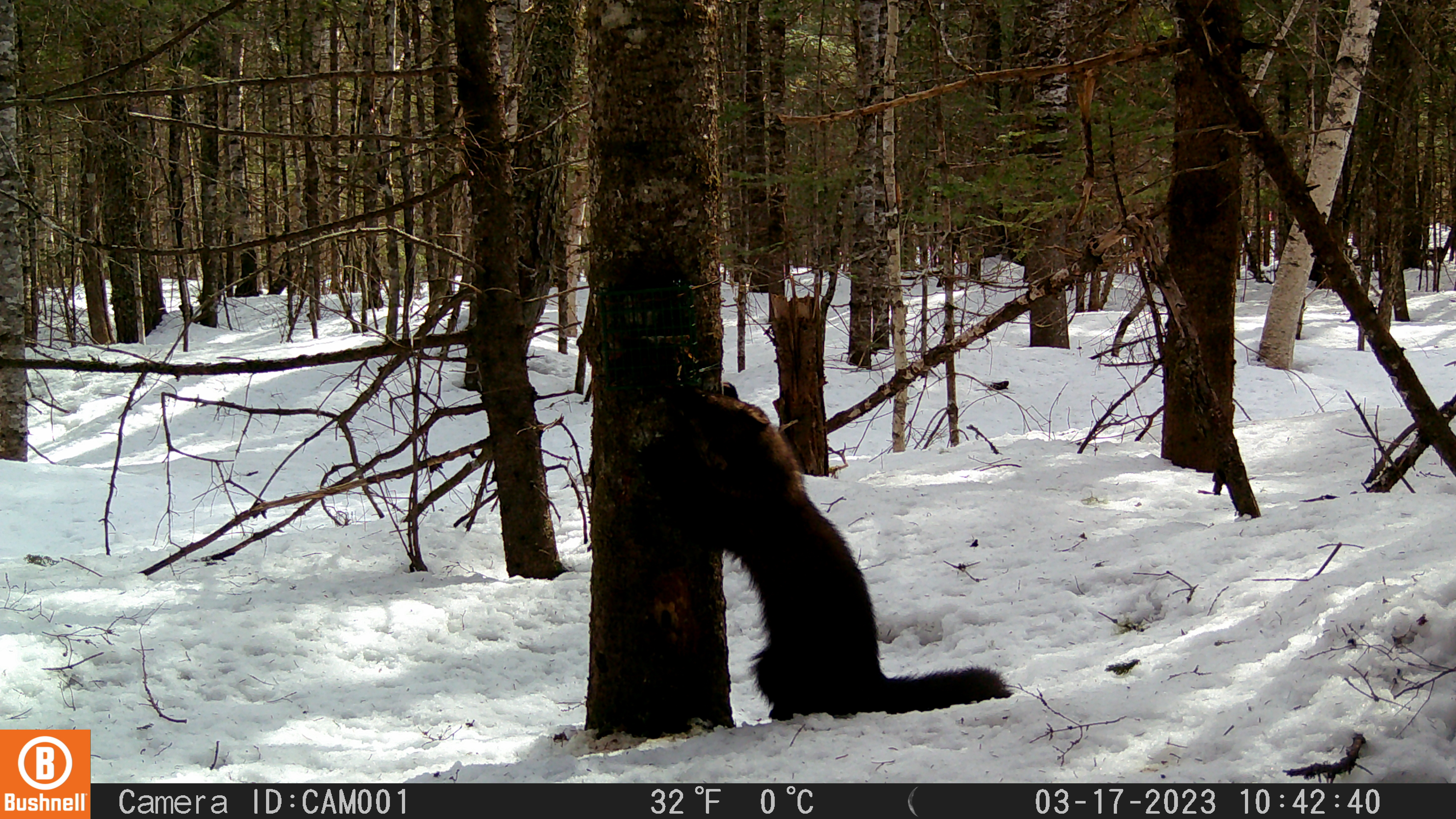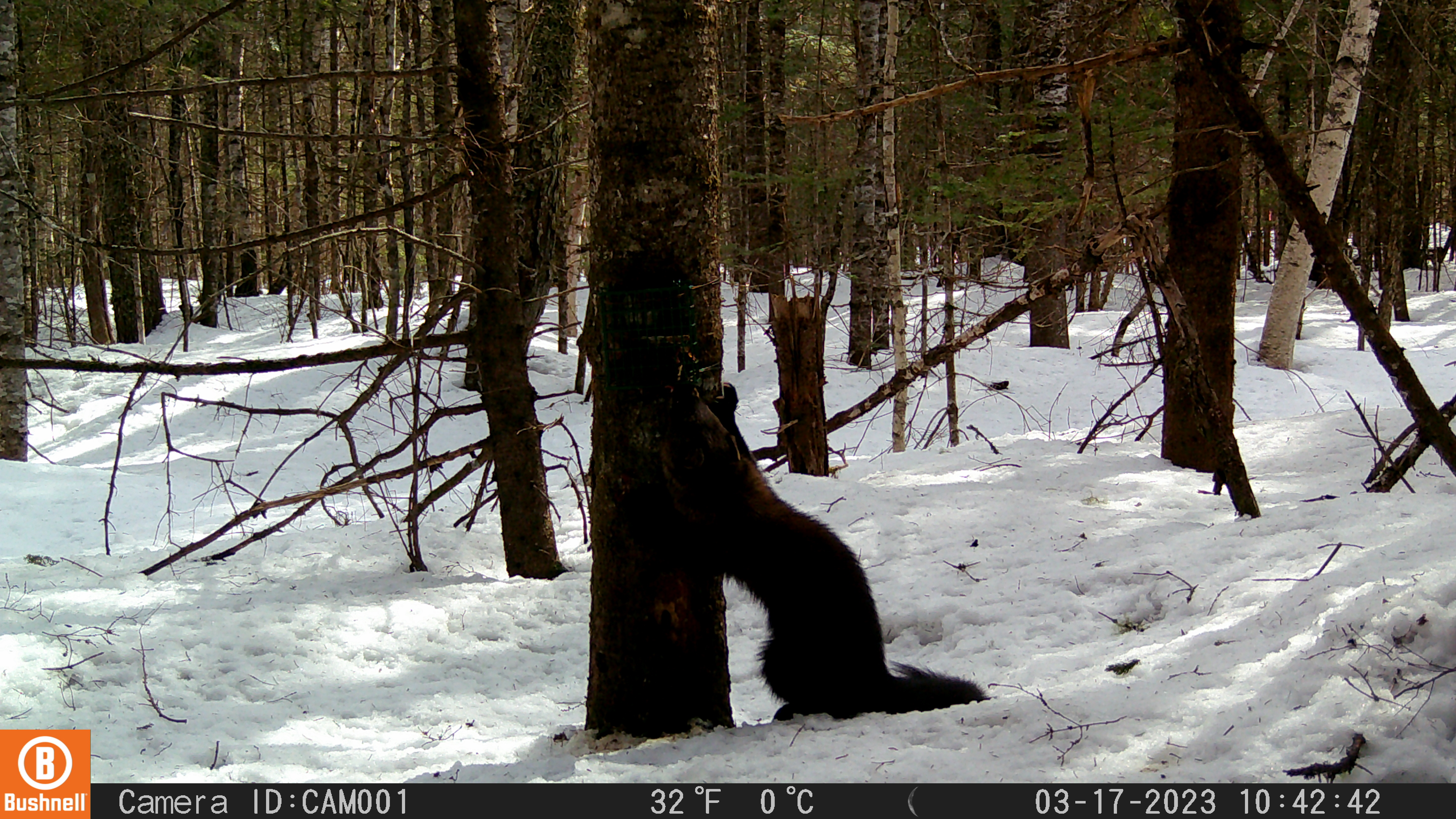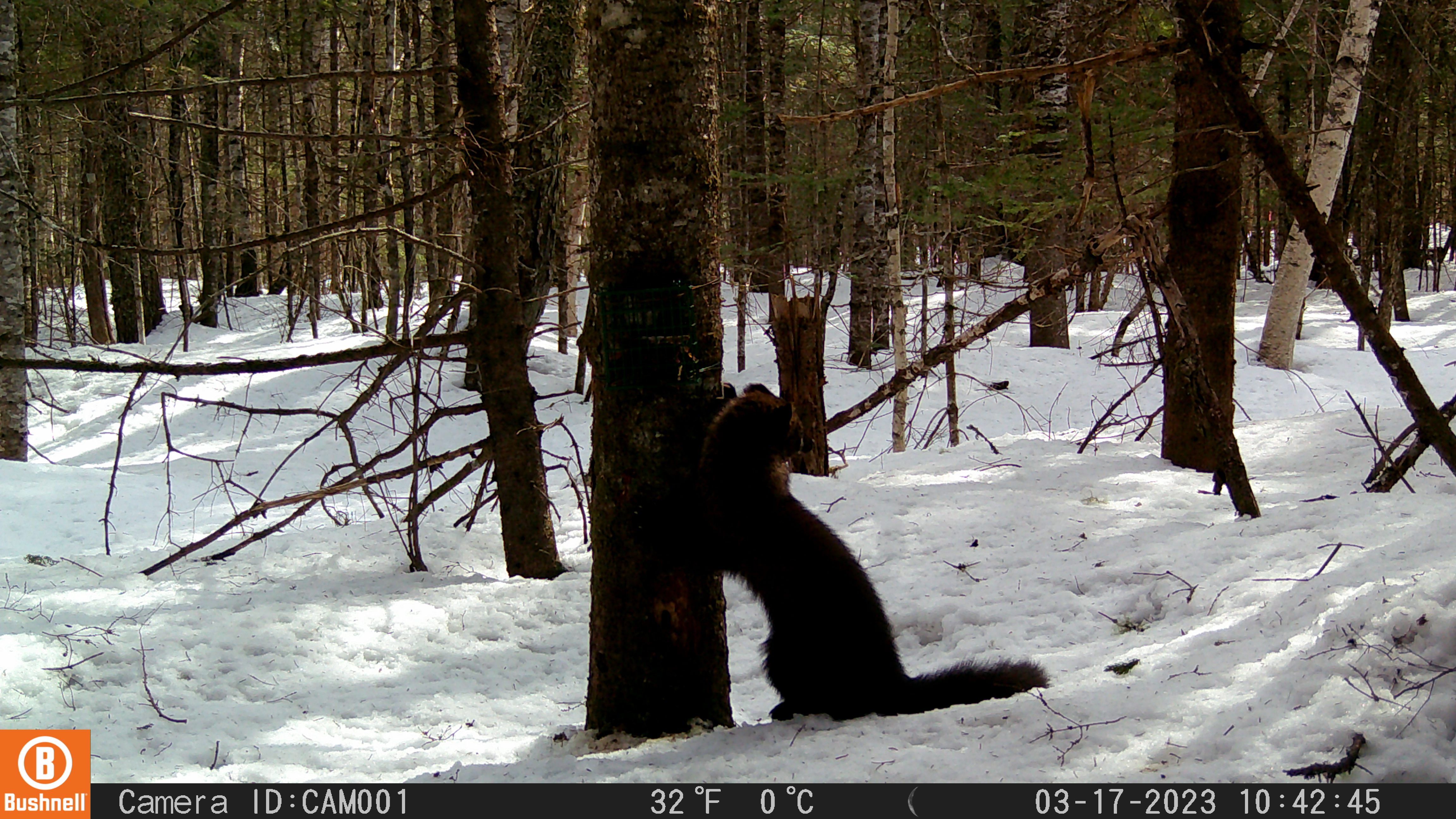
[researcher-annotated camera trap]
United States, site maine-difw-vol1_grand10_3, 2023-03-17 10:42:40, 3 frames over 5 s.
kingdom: Animalia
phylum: Chordata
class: Mammalia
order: Carnivora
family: Mustelidae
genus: Pekania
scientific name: Pekania pennanti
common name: fisher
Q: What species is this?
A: Fisher (Pekania pennanti).